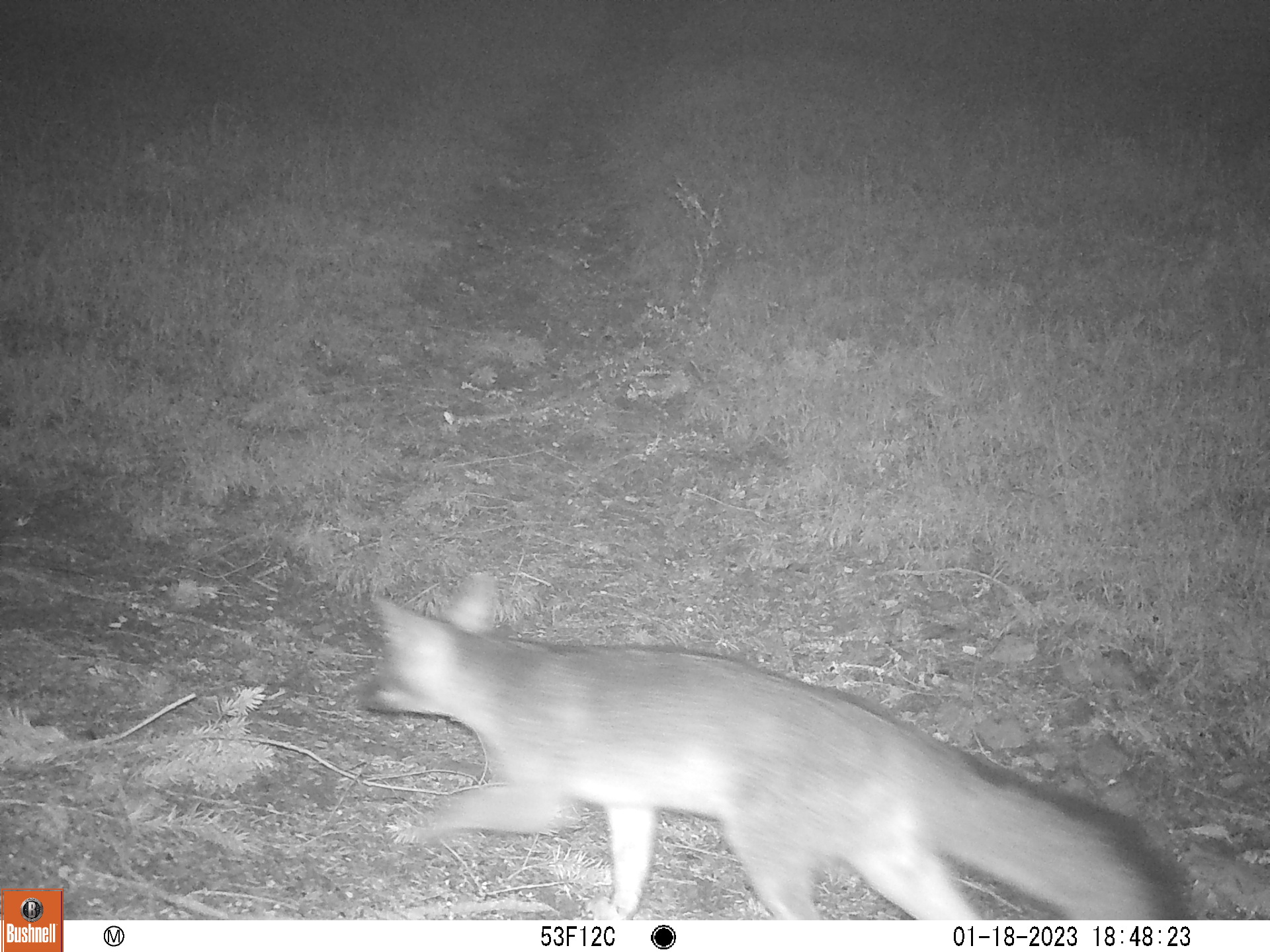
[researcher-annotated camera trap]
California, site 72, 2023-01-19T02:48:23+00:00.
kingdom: Animalia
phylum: Chordata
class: Mammalia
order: Carnivora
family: Canidae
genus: Urocyon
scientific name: Urocyon cinereoargenteus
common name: gray fox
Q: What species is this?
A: Gray fox (Urocyon cinereoargenteus).